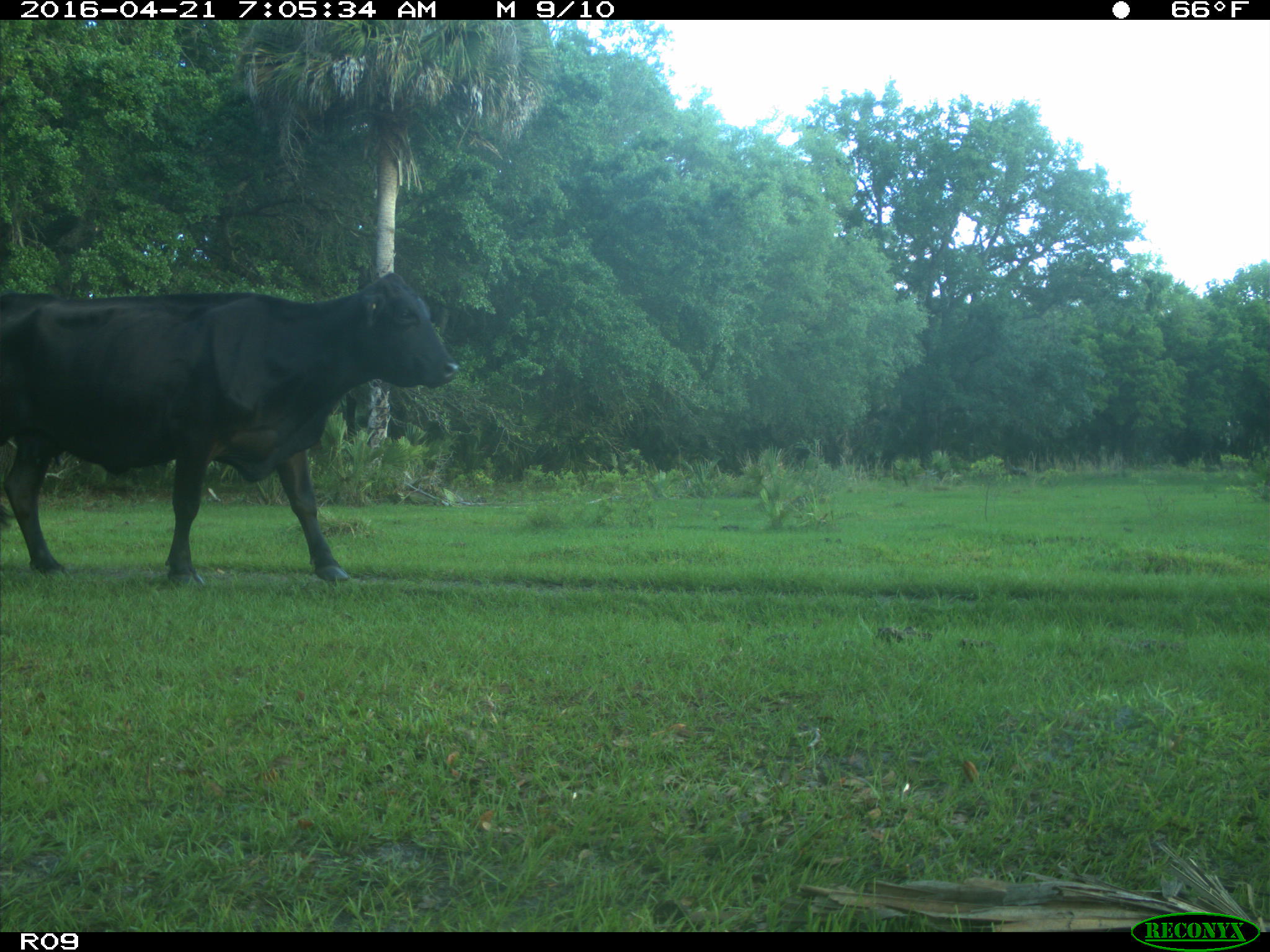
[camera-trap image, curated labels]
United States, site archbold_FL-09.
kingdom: Animalia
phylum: Chordata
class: Mammalia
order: Artiodactyla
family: Bovidae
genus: Bos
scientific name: Bos taurus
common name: domestic cow